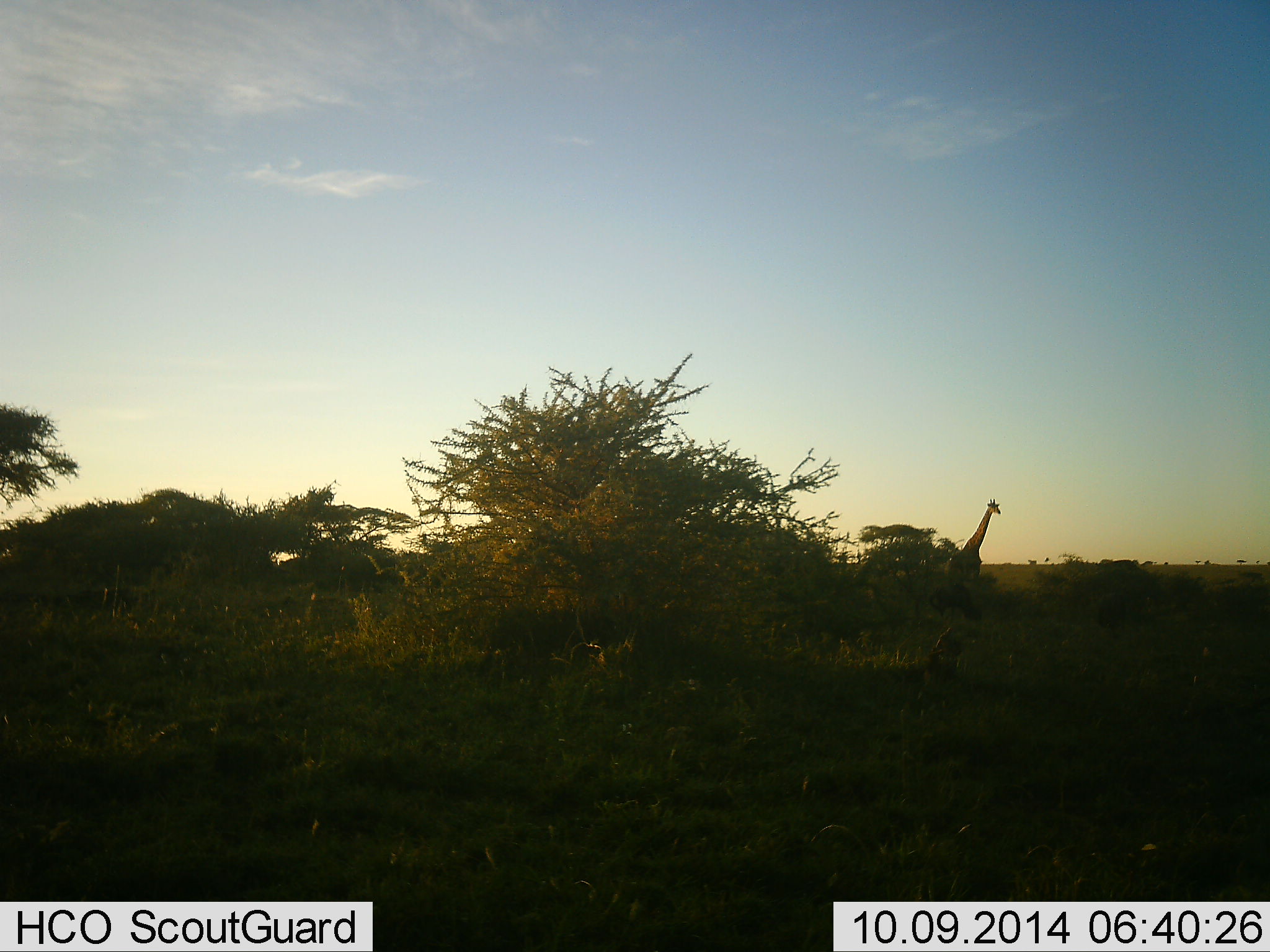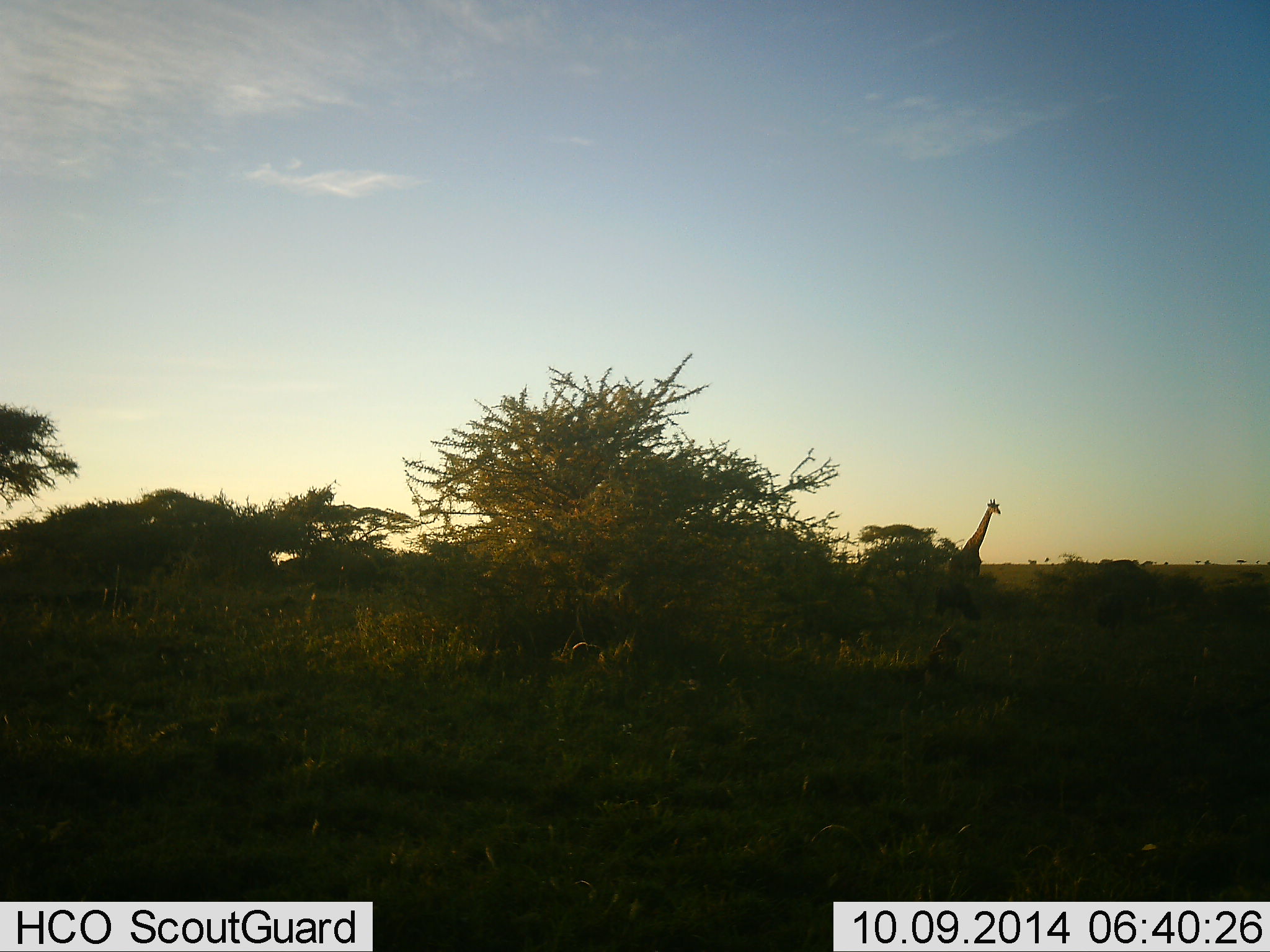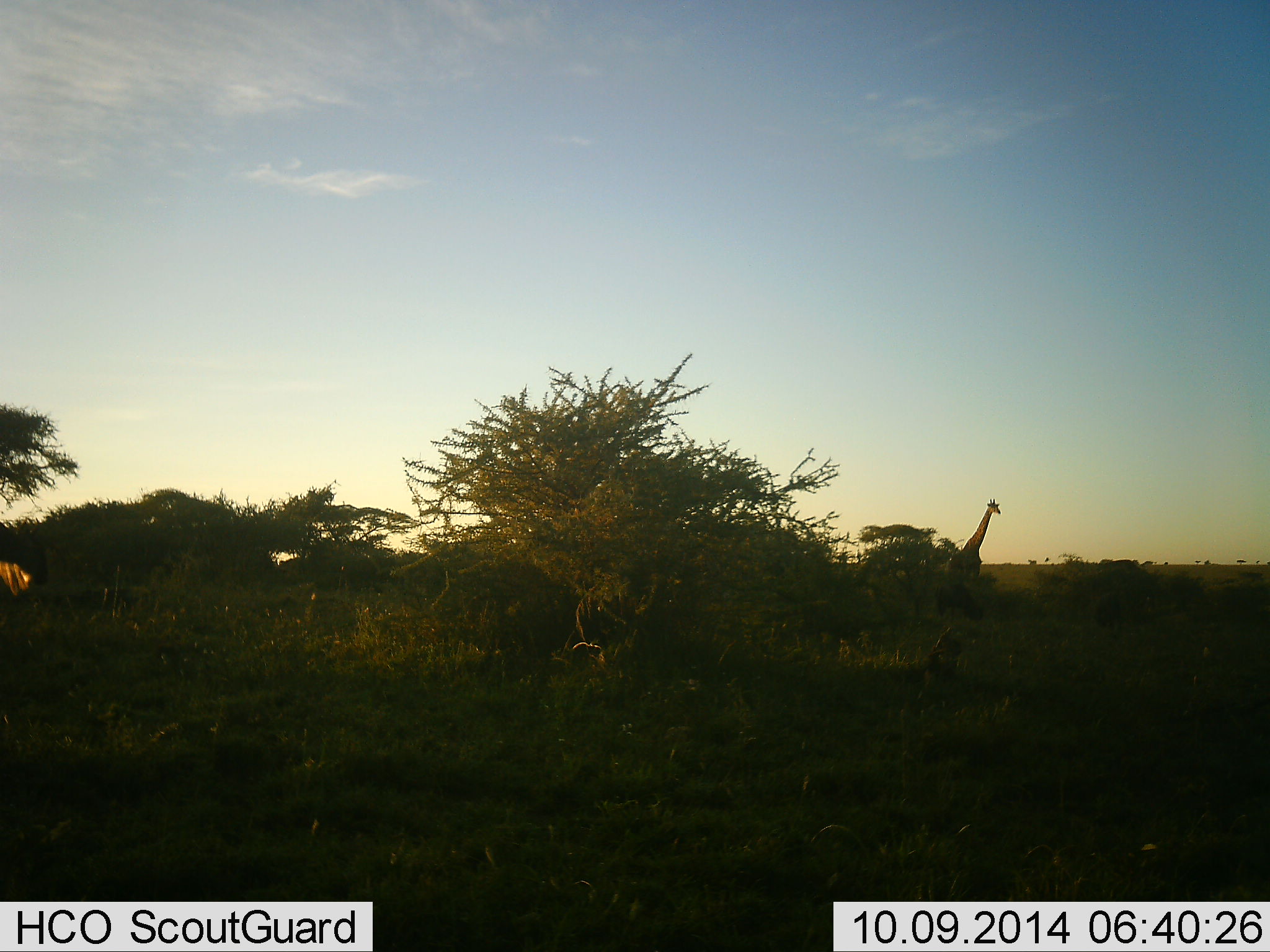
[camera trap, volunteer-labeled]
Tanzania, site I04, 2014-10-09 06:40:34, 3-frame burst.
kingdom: Animalia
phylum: Chordata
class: Mammalia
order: Artiodactyla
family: Giraffidae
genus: Giraffa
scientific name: Giraffa camelopardalis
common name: giraffe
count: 1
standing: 100%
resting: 0%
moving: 8%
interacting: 0%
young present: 0%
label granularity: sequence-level